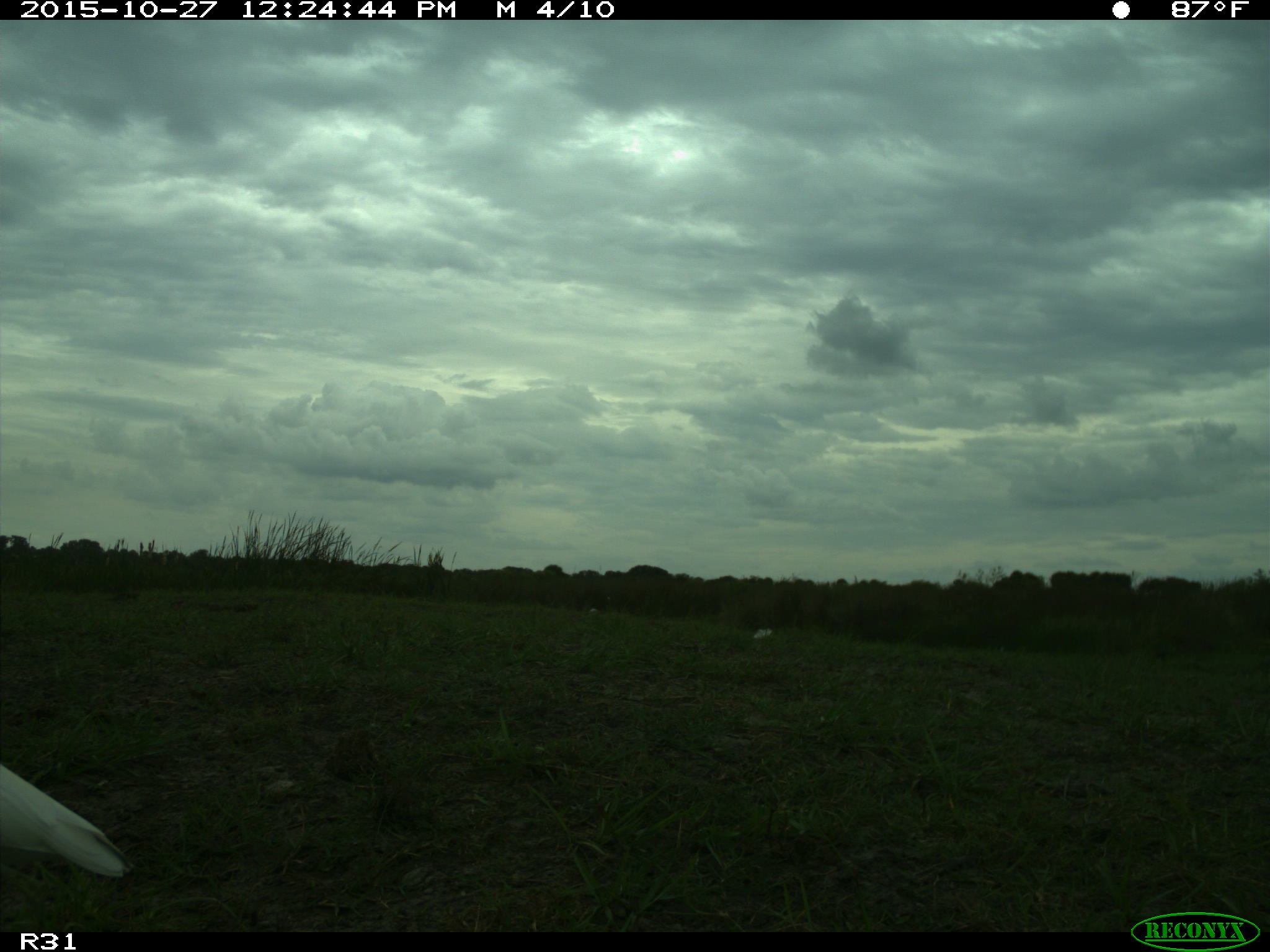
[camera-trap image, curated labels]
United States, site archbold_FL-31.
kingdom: Animalia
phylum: Chordata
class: Aves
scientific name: Aves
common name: birds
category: unidentified bird